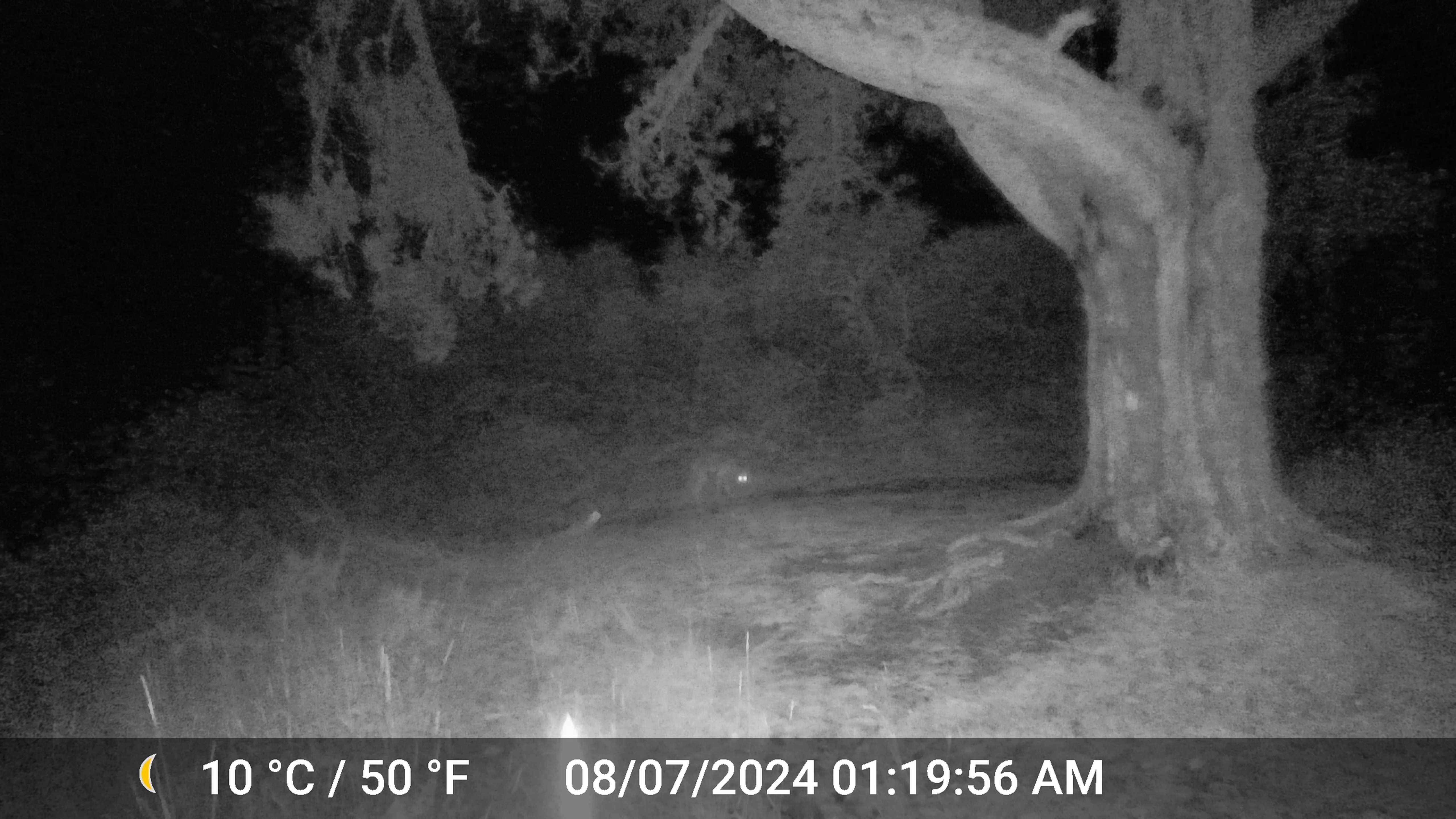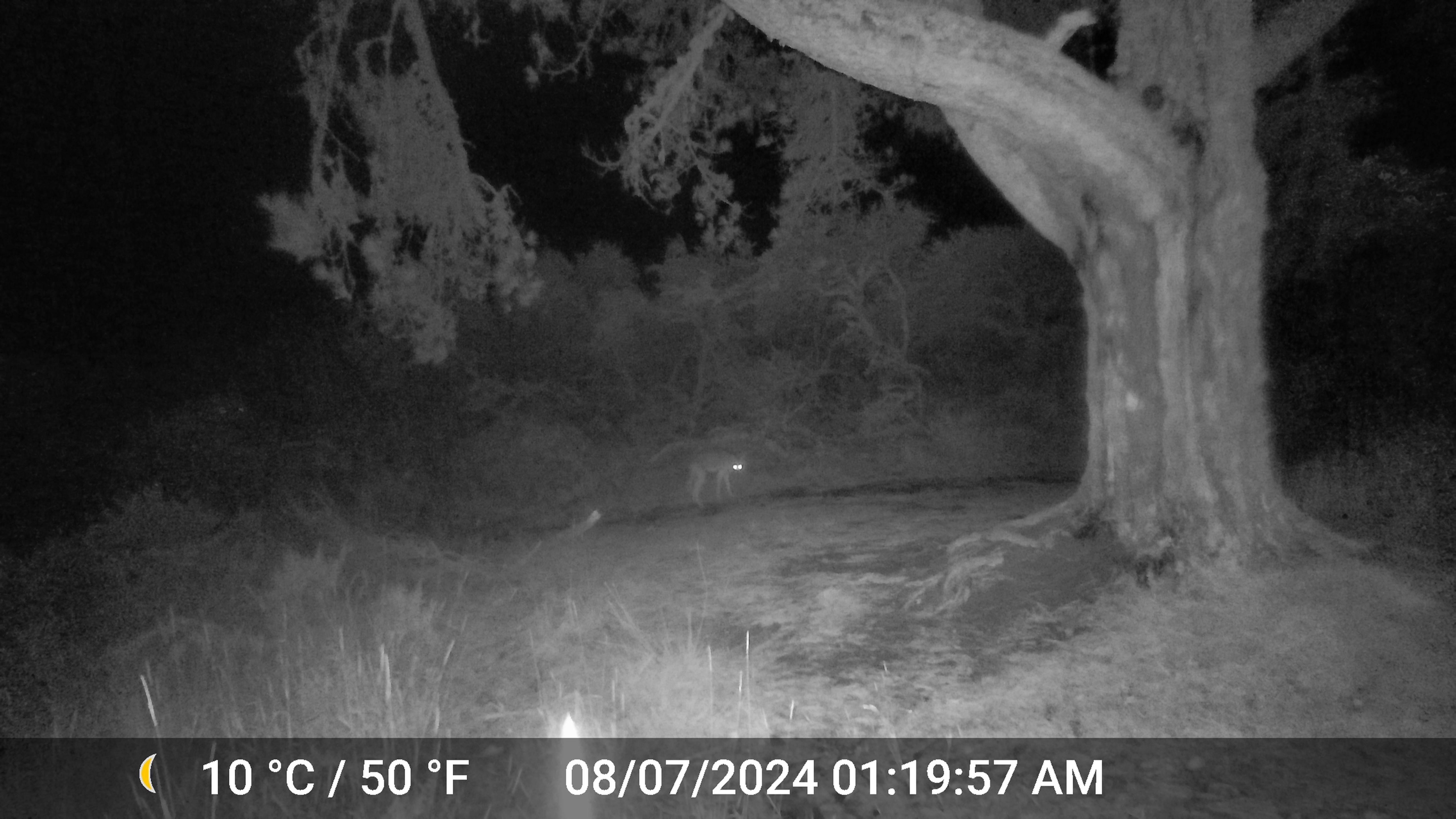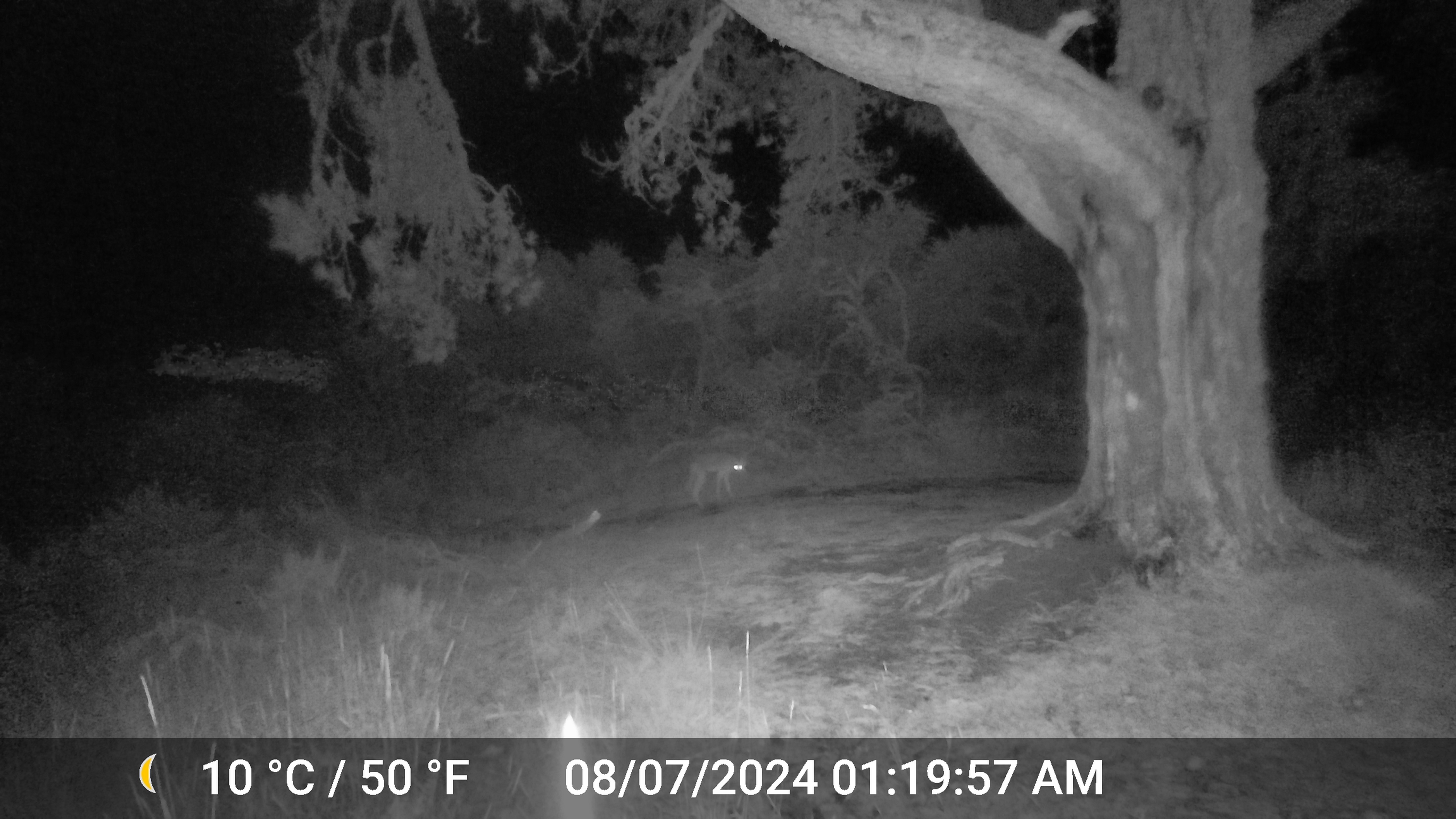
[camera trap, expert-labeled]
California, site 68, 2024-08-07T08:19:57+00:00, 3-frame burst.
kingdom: Animalia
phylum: Chordata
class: Mammalia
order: Carnivora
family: Canidae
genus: Canis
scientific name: Canis latrans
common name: coyote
Coyote (Canis latrans).